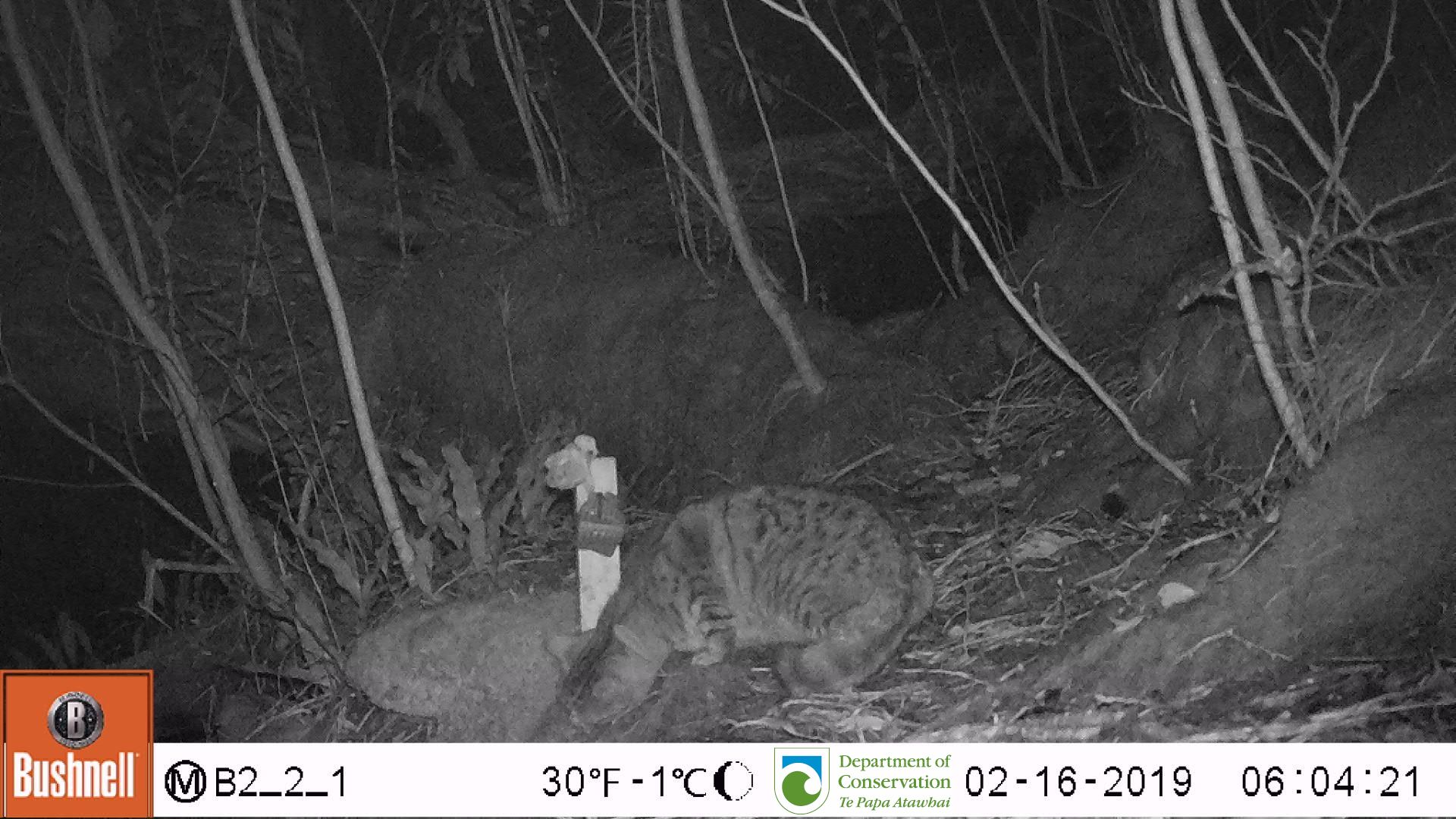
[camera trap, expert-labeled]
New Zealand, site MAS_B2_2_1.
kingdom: Animalia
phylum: Chordata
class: Mammalia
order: Carnivora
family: Felidae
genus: Felis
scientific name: Felis catus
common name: domestic cat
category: cat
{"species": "cat (domestic cat) (Felis catus)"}